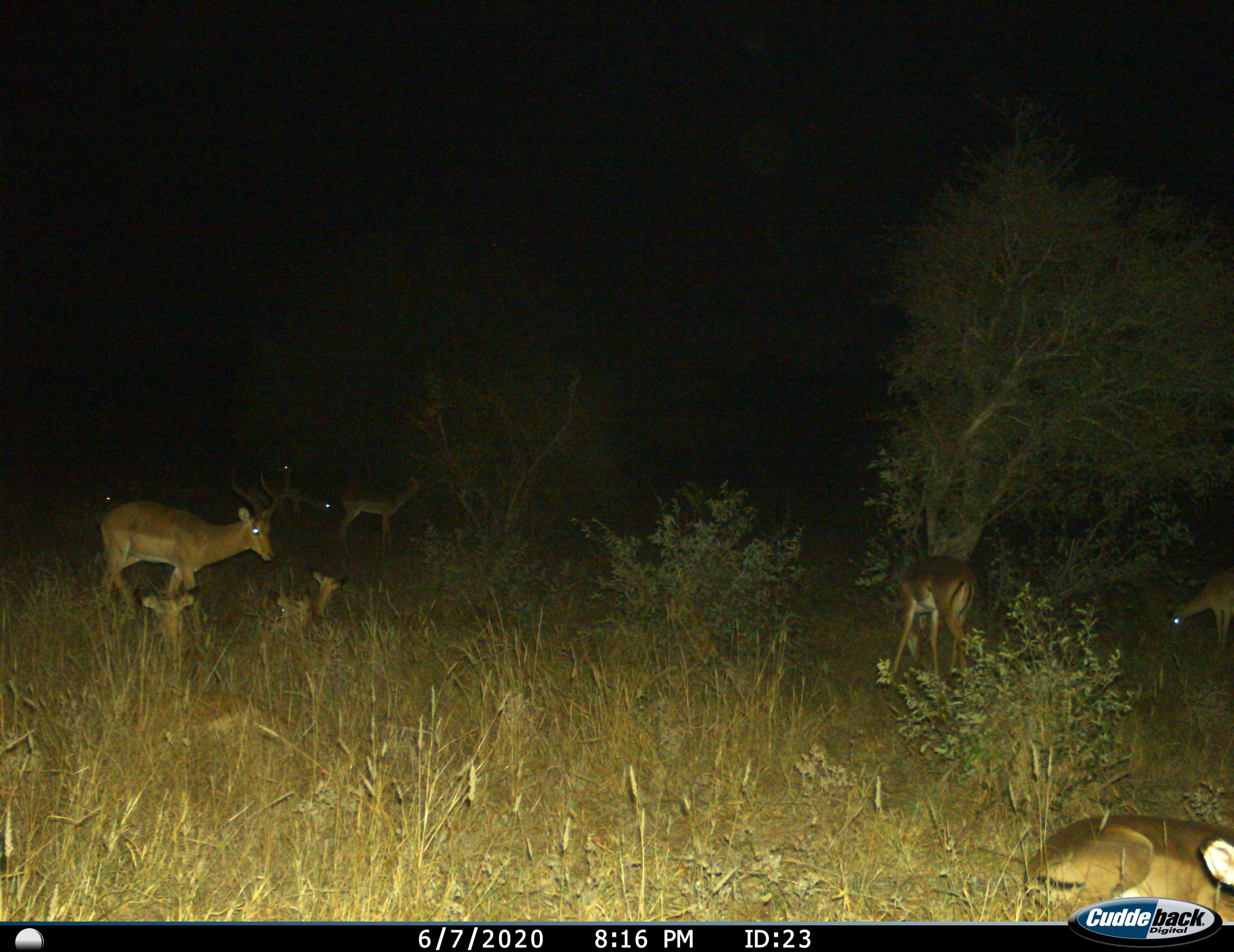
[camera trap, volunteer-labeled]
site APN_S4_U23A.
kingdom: Animalia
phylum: Chordata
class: Mammalia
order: Artiodactyla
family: Bovidae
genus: Aepyceros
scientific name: Aepyceros melampus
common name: impala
Impala (Aepyceros melampus), count 11-50. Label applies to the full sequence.